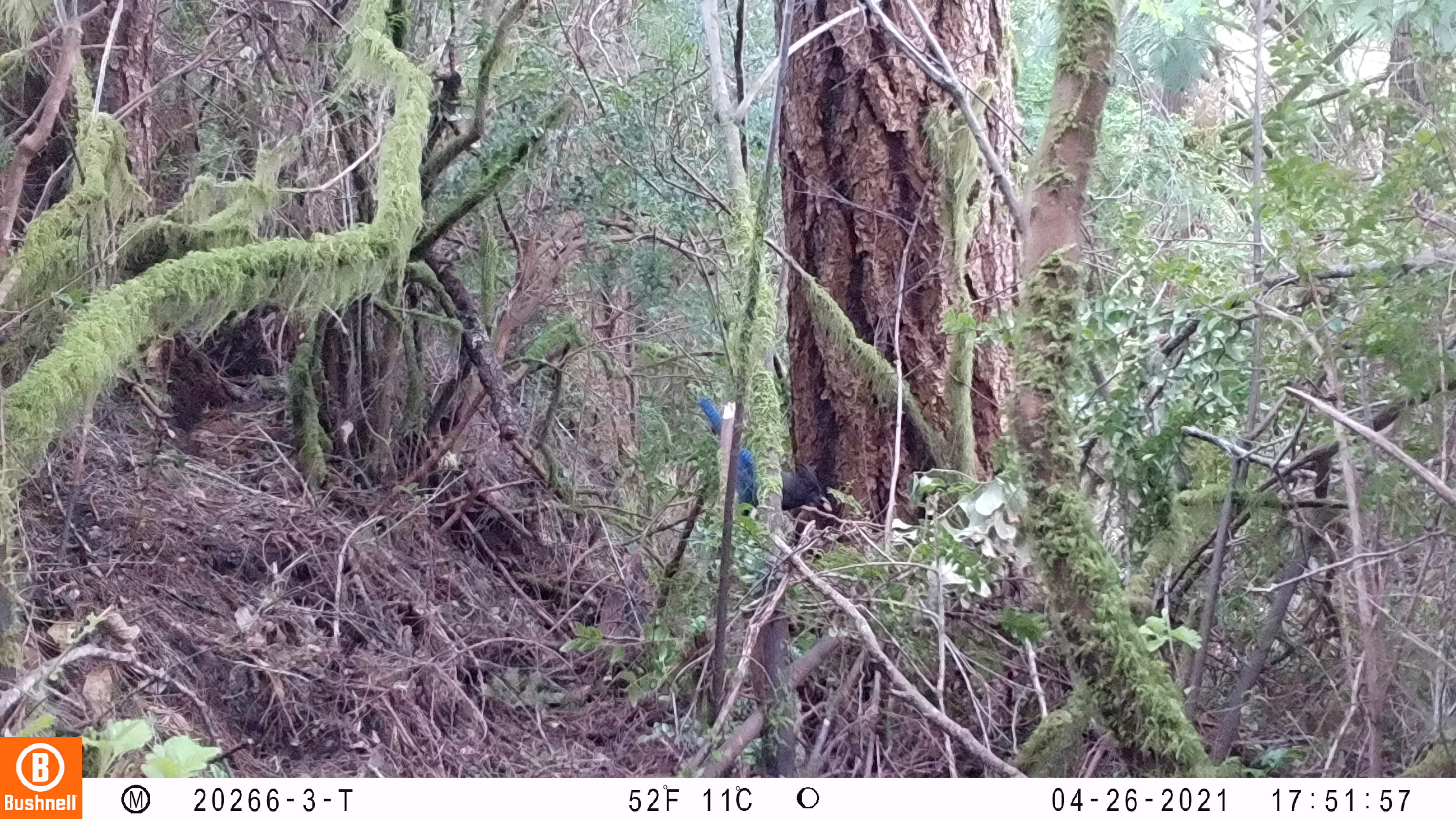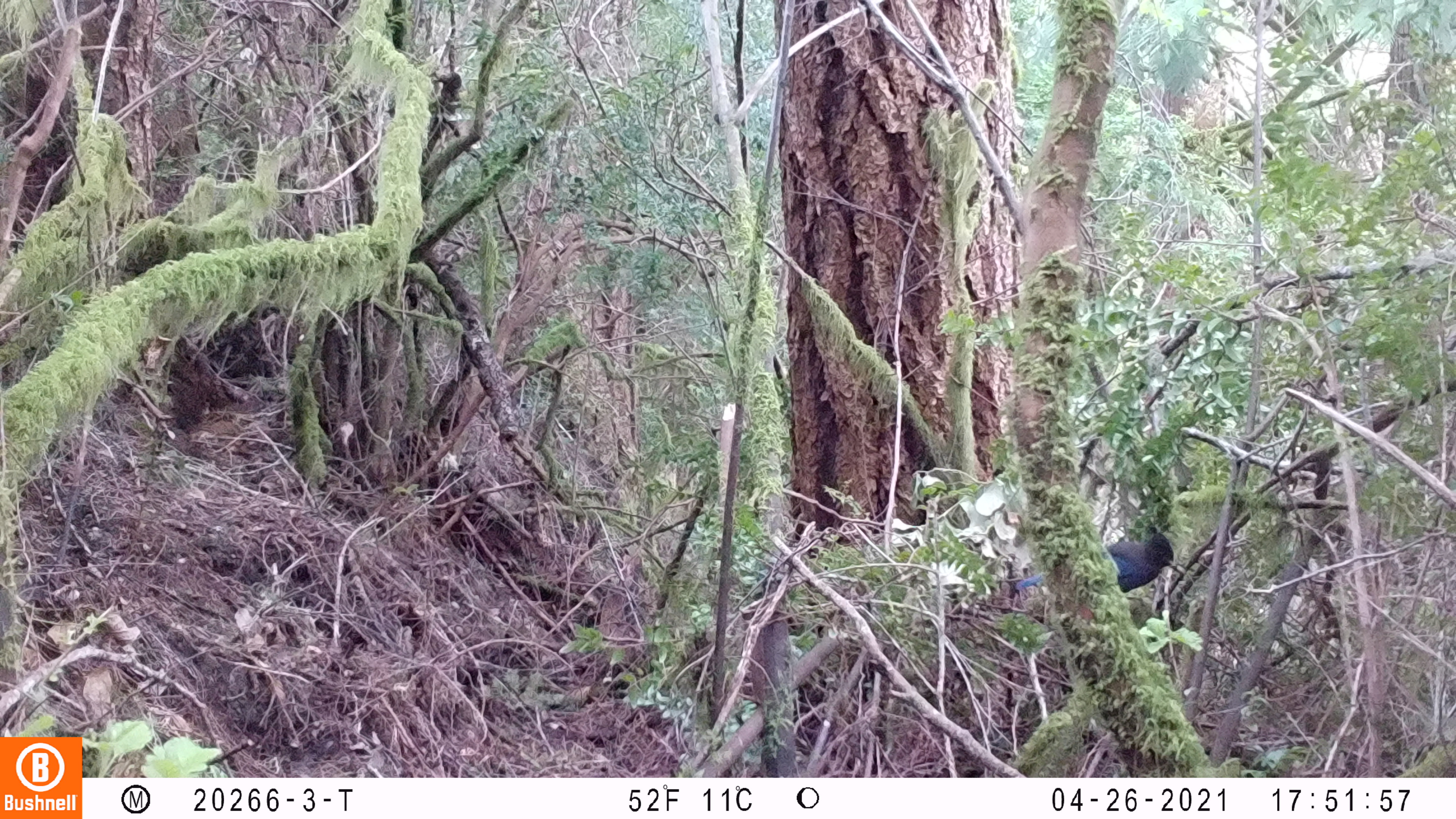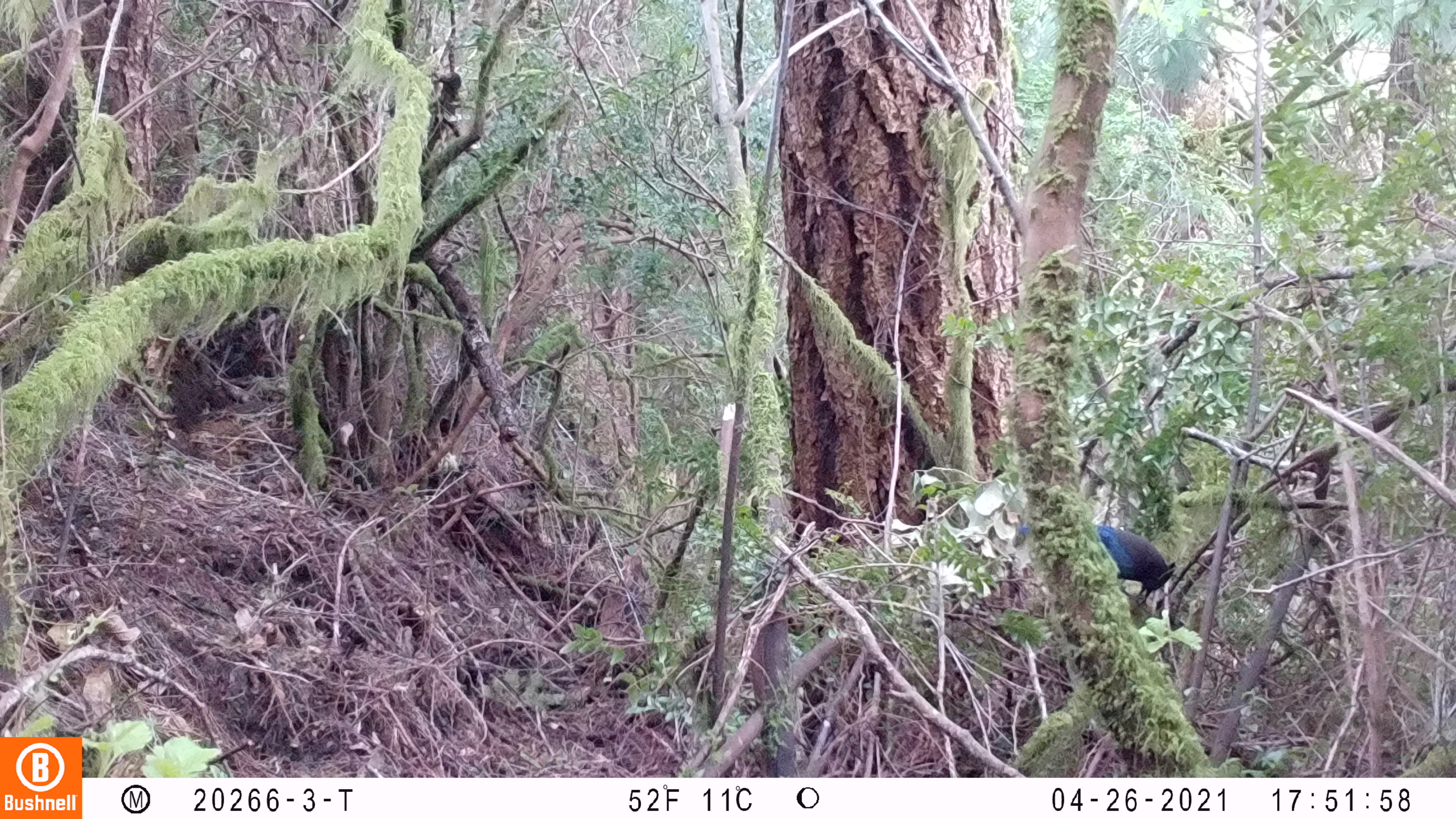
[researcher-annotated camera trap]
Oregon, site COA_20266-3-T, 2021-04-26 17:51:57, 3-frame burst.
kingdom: Animalia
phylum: Chordata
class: Aves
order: Passeriformes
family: Corvidae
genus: Cyanocitta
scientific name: Cyanocitta stelleri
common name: steller's jay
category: stellers jay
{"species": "stellers jay (steller's jay) (Cyanocitta stelleri)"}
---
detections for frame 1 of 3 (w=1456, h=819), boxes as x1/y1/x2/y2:
stellers jay: 656/363/863/536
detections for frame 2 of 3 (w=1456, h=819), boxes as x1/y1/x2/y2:
stellers jay: 974/496/1204/643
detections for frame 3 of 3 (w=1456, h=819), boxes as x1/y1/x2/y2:
stellers jay: 979/493/1203/635